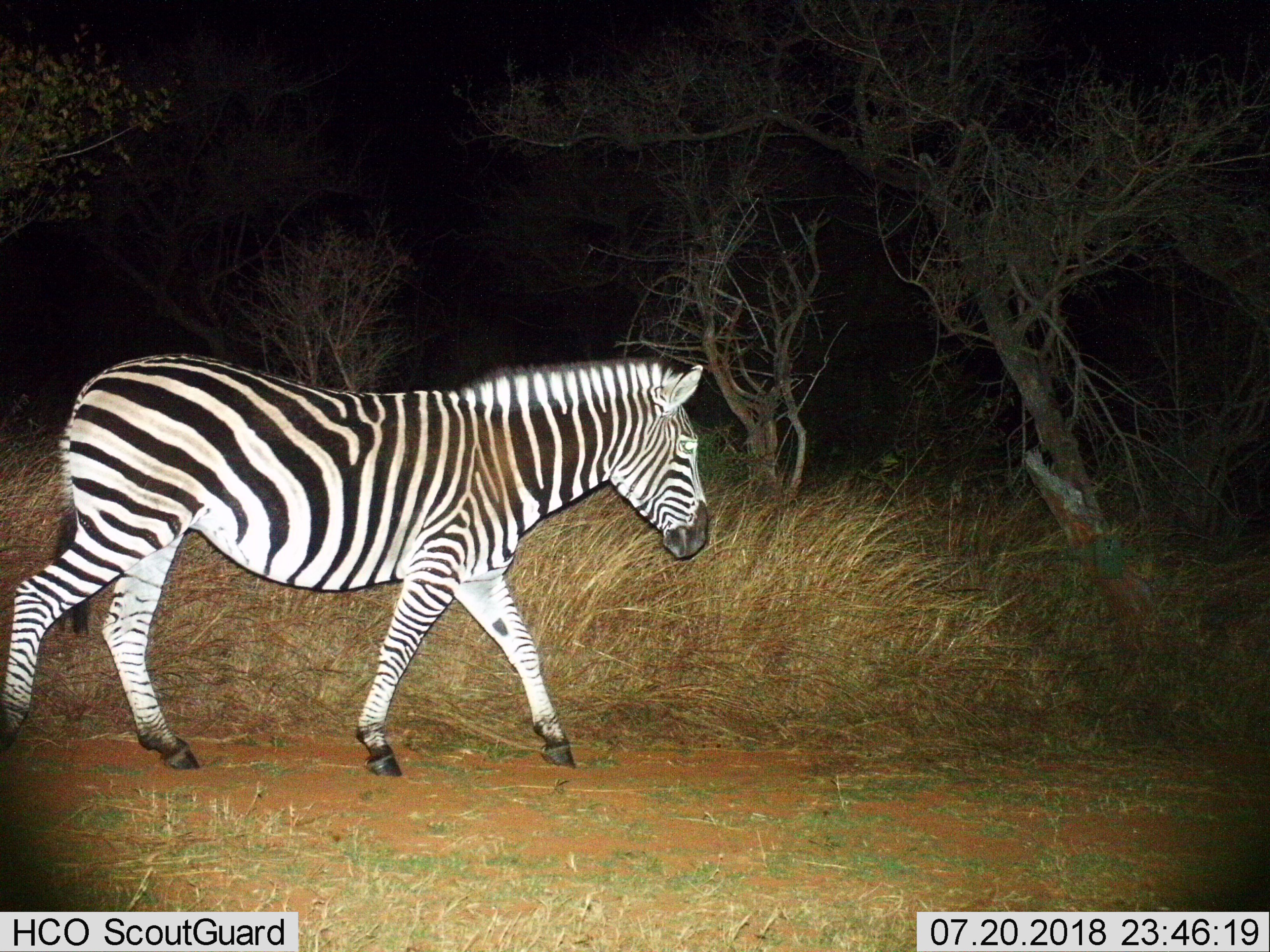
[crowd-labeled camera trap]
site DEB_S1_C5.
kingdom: Animalia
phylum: Chordata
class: Mammalia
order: Perissodactyla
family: Equidae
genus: Equus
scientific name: Equus quagga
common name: plains zebra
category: zebraplains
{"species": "zebraplains (plains zebra) (Equus quagga)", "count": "1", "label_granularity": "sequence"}